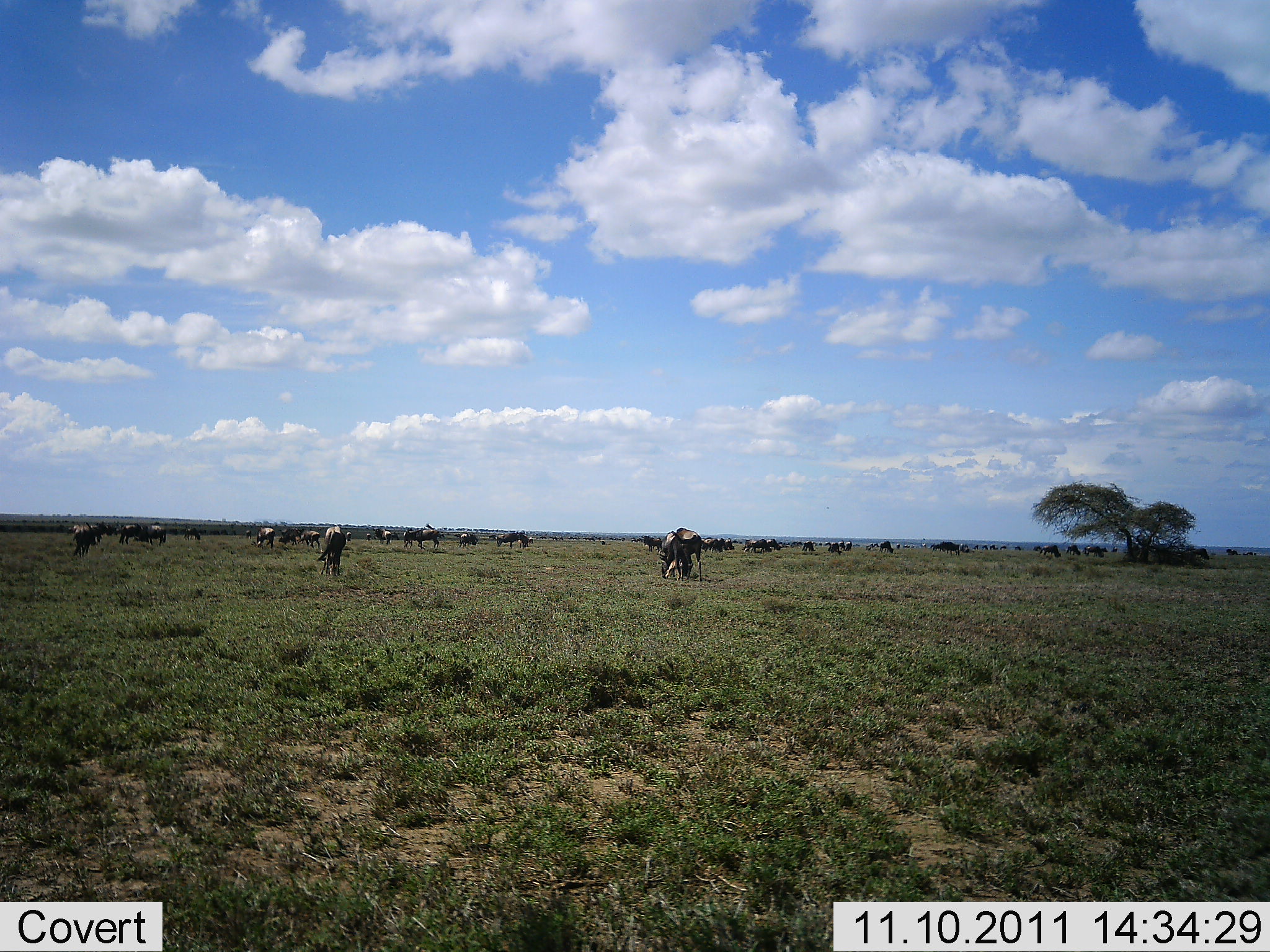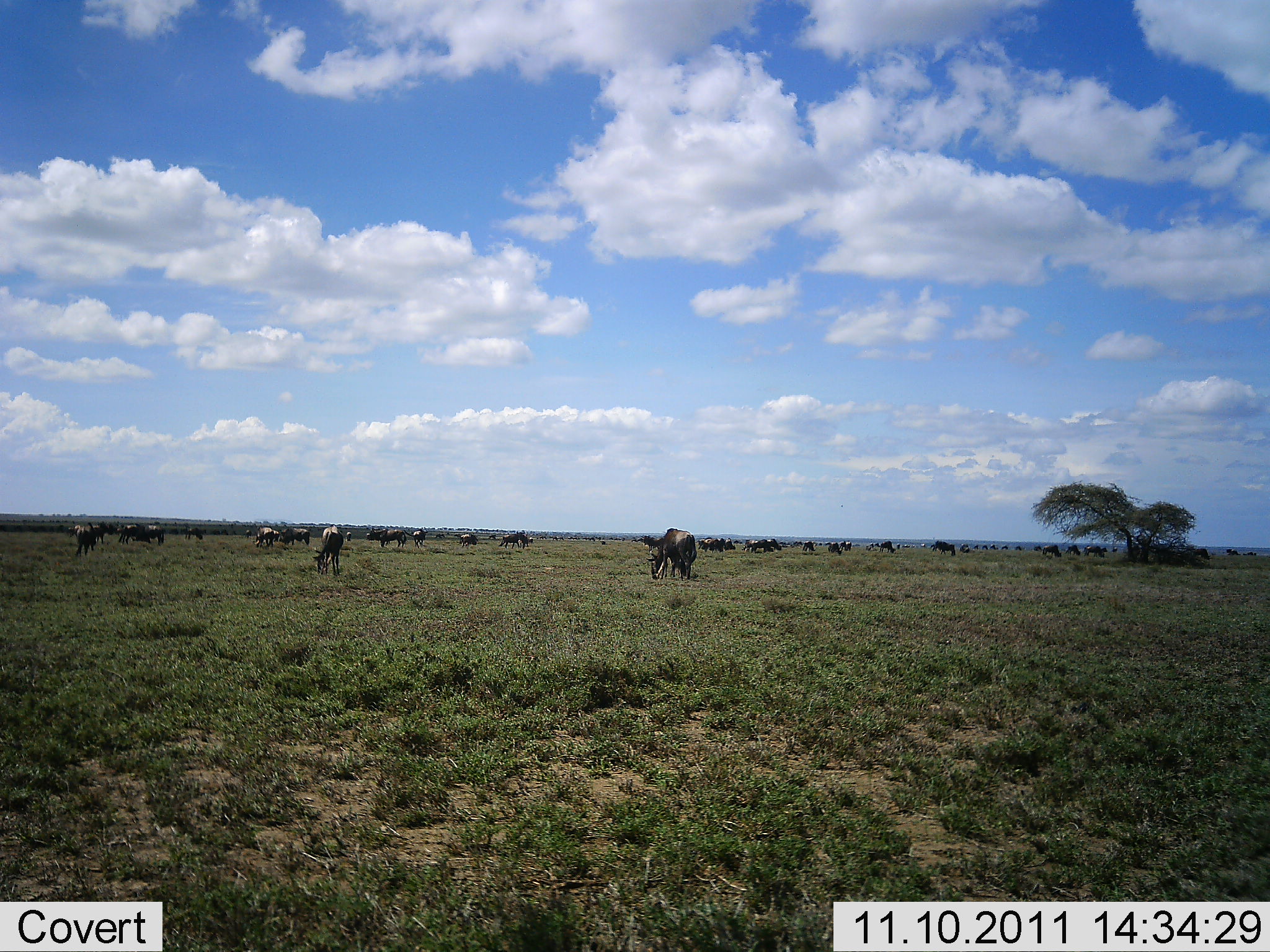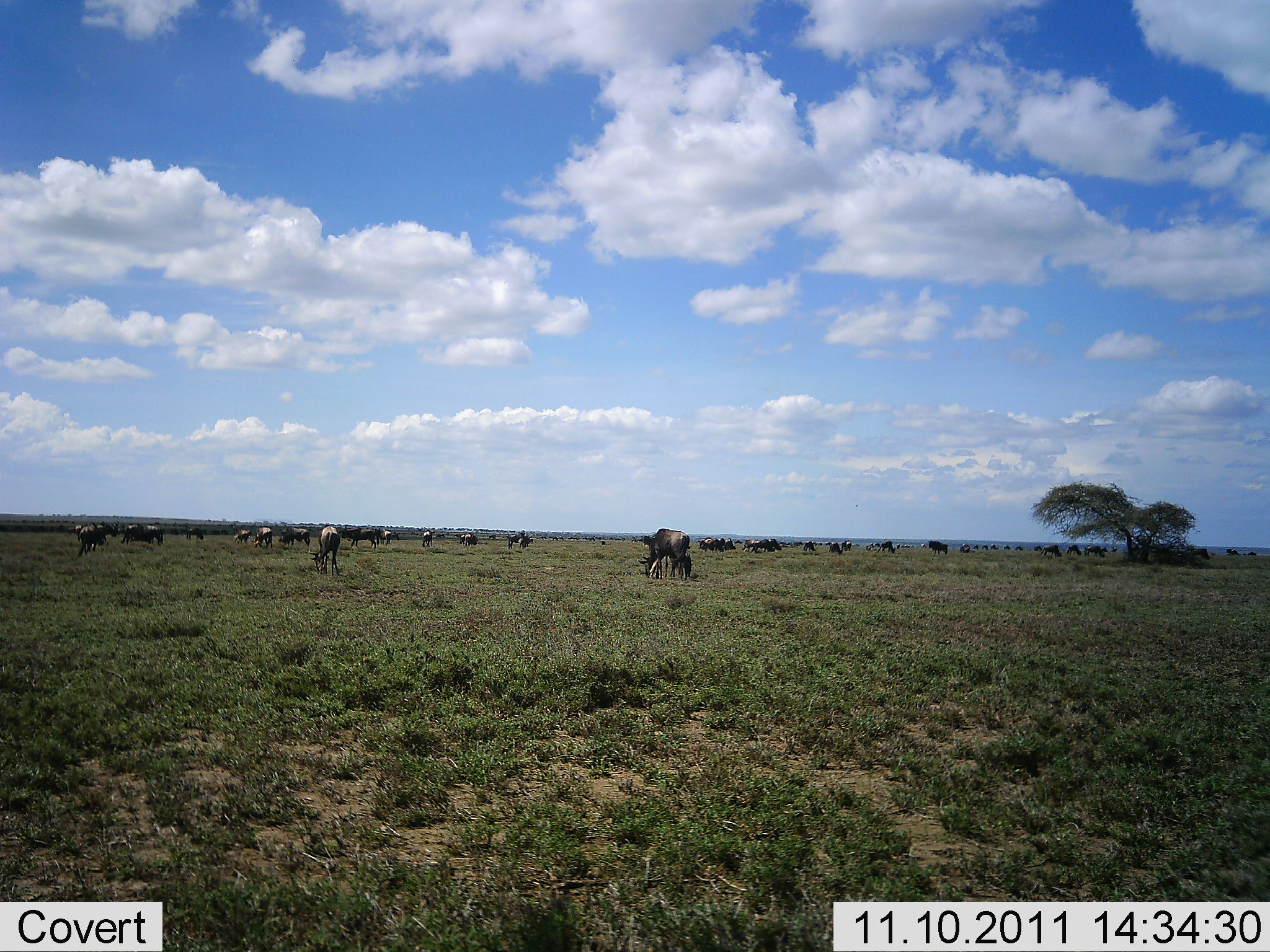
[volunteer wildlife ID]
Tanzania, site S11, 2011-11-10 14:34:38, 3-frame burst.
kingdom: Animalia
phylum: Chordata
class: Mammalia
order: Artiodactyla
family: Bovidae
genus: Connochaetes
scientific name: Connochaetes taurinus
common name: blue wildebeest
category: wildebeest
Wildebeest (blue wildebeest) (Connochaetes taurinus), count 11-50. Behavior (volunteer vote fractions): standing 27%, resting 0%, moving 45%, interacting 0%. Young present (vote fraction): 0%. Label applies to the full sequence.